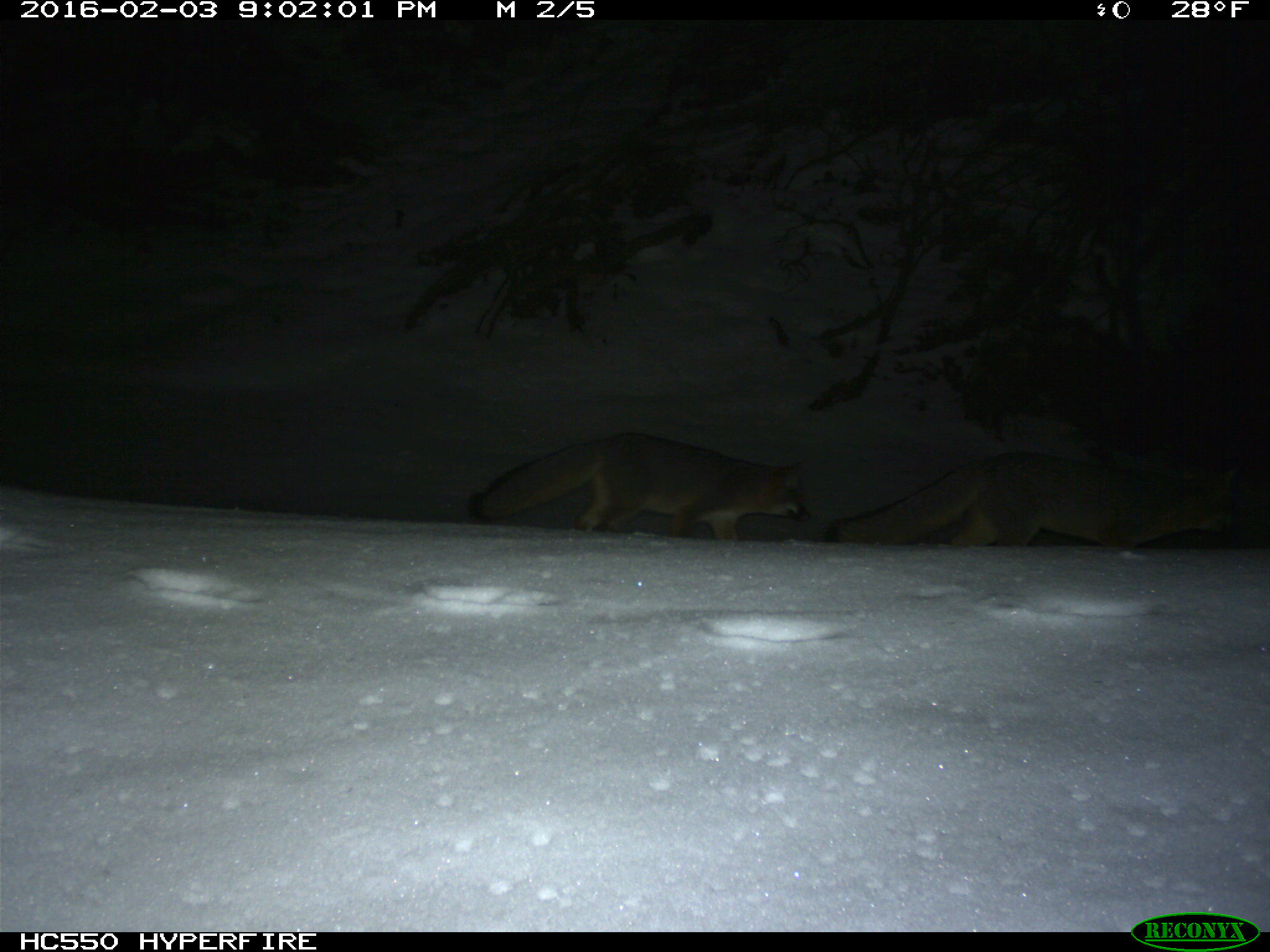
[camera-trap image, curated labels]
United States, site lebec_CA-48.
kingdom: Animalia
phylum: Chordata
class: Mammalia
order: Carnivora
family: Canidae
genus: Urocyon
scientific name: Urocyon cinereoargenteus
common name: gray fox